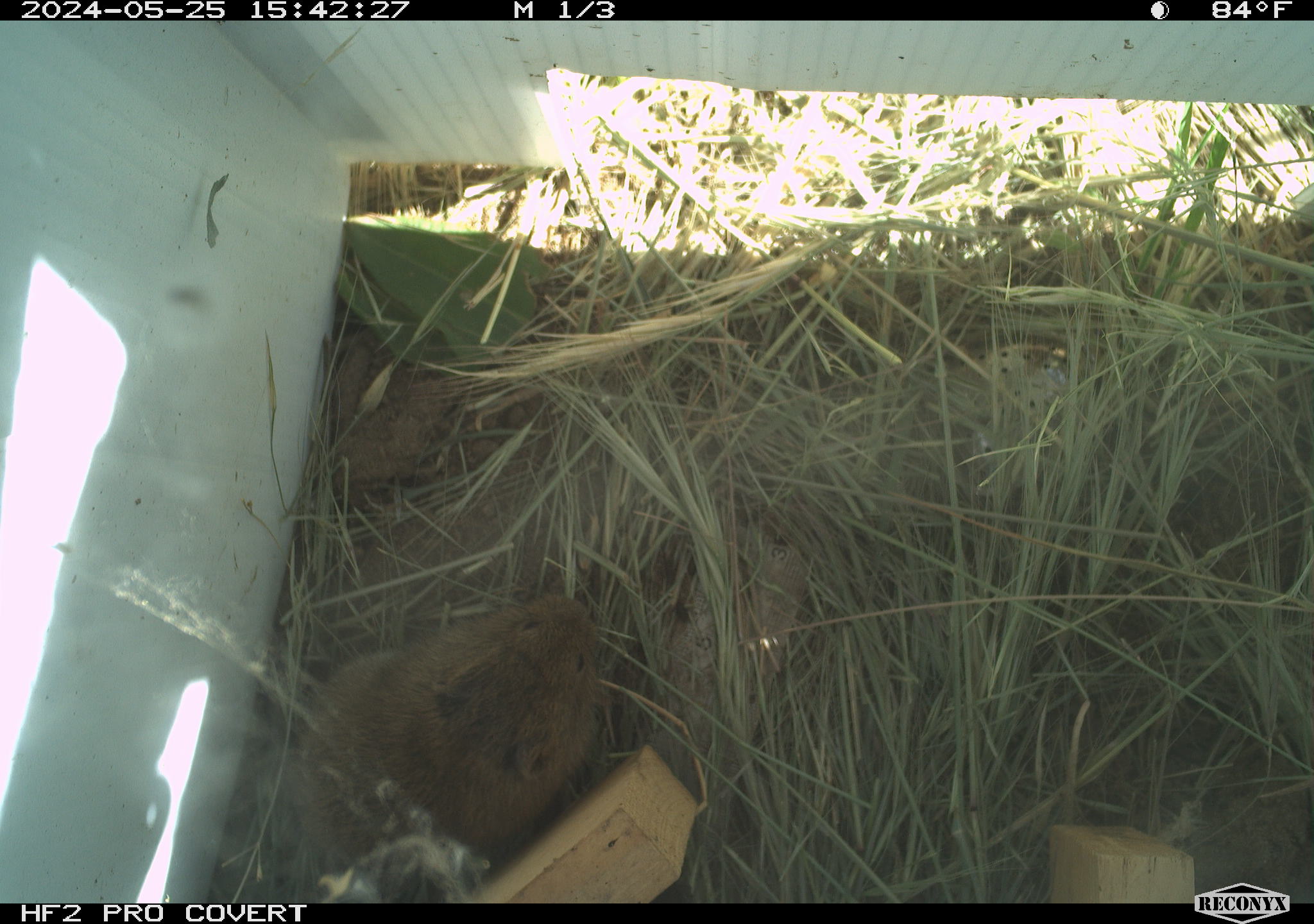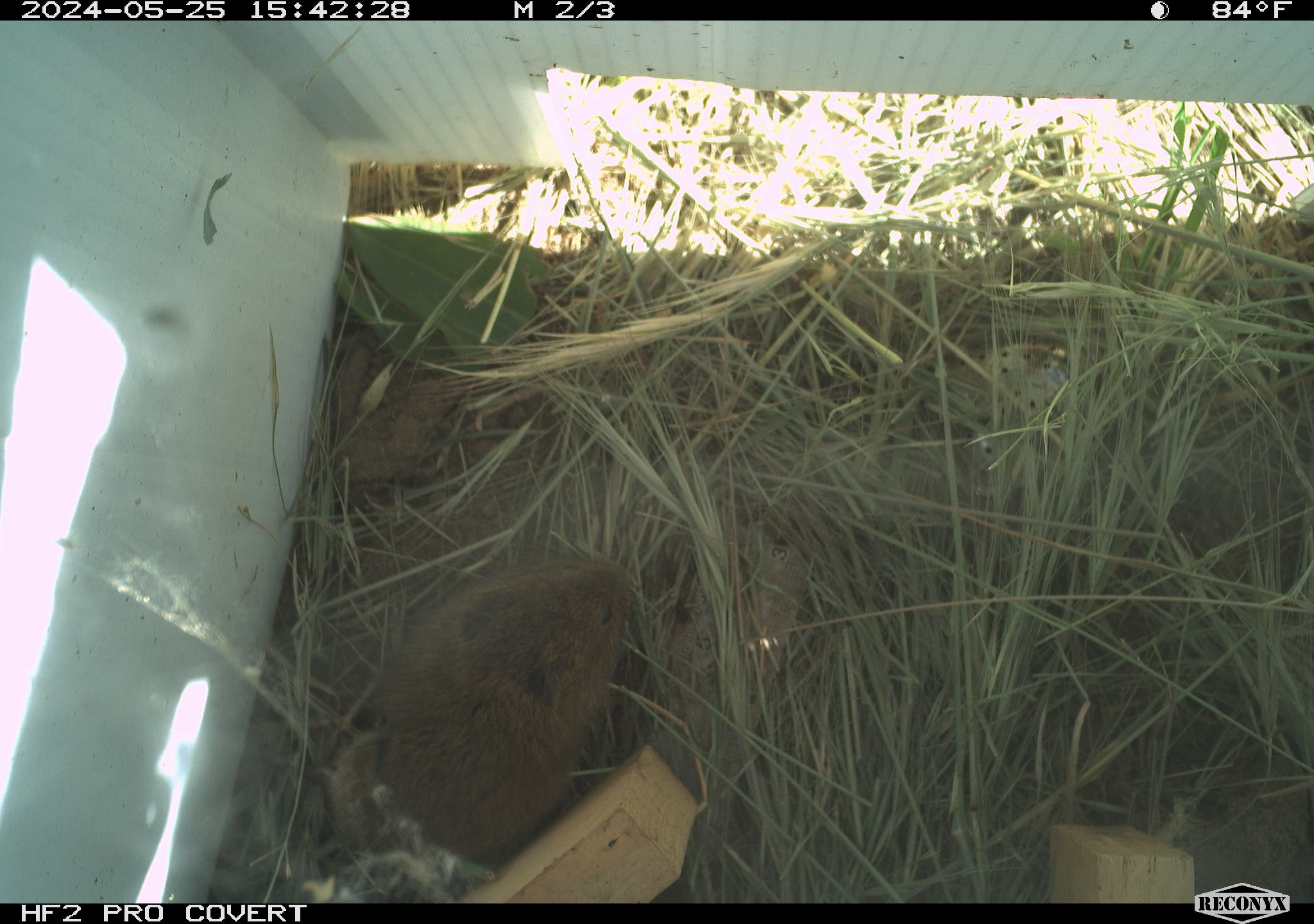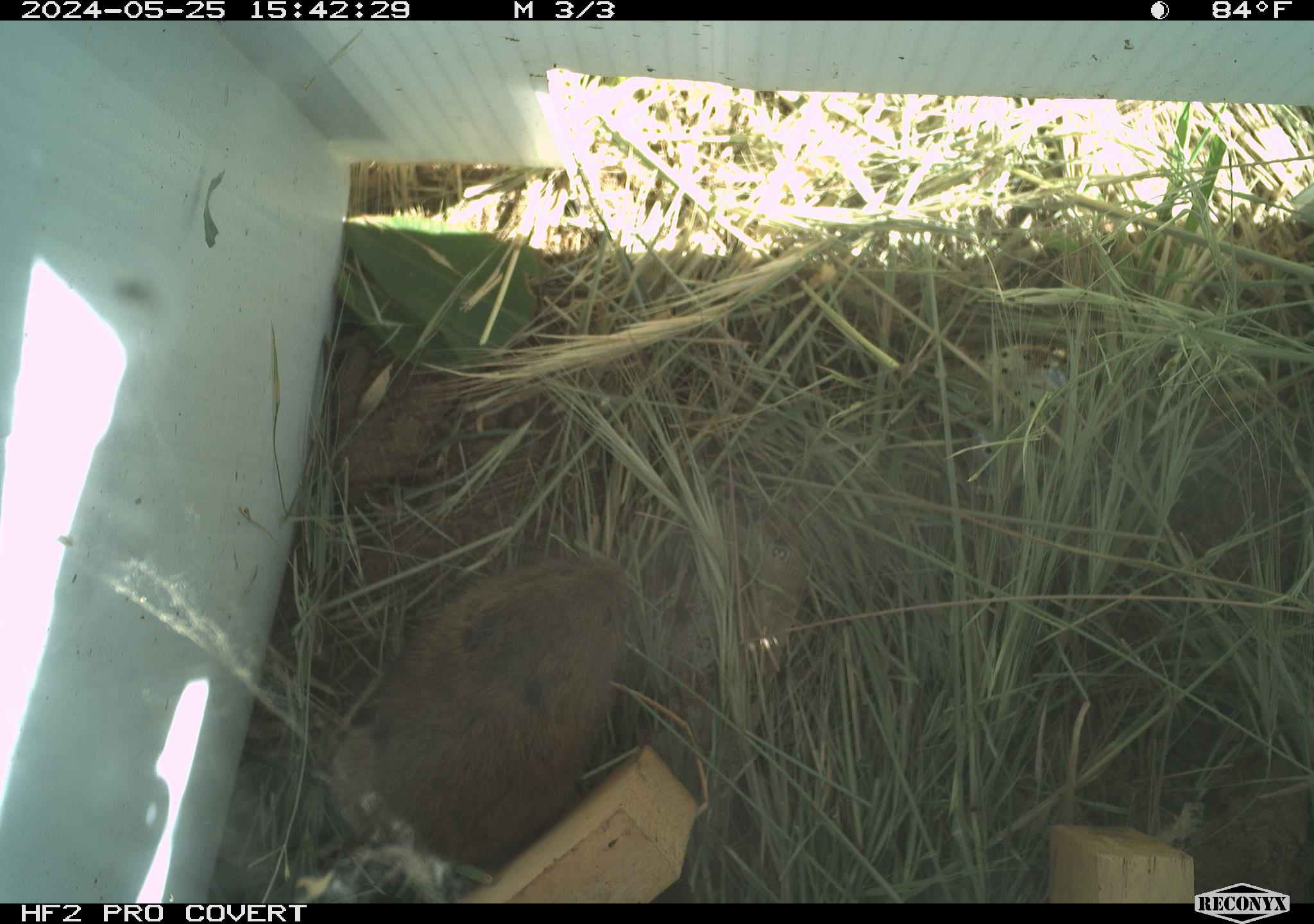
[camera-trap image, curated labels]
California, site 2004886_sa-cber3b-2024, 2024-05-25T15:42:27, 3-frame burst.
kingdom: Animalia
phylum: Chordata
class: Mammalia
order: Rodentia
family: Cricetidae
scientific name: Arvicolinae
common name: voles, lemmings, and muskrats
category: arvicolinae subfamily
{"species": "arvicolinae subfamily (voles, lemmings, and muskrats) (Arvicolinae)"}